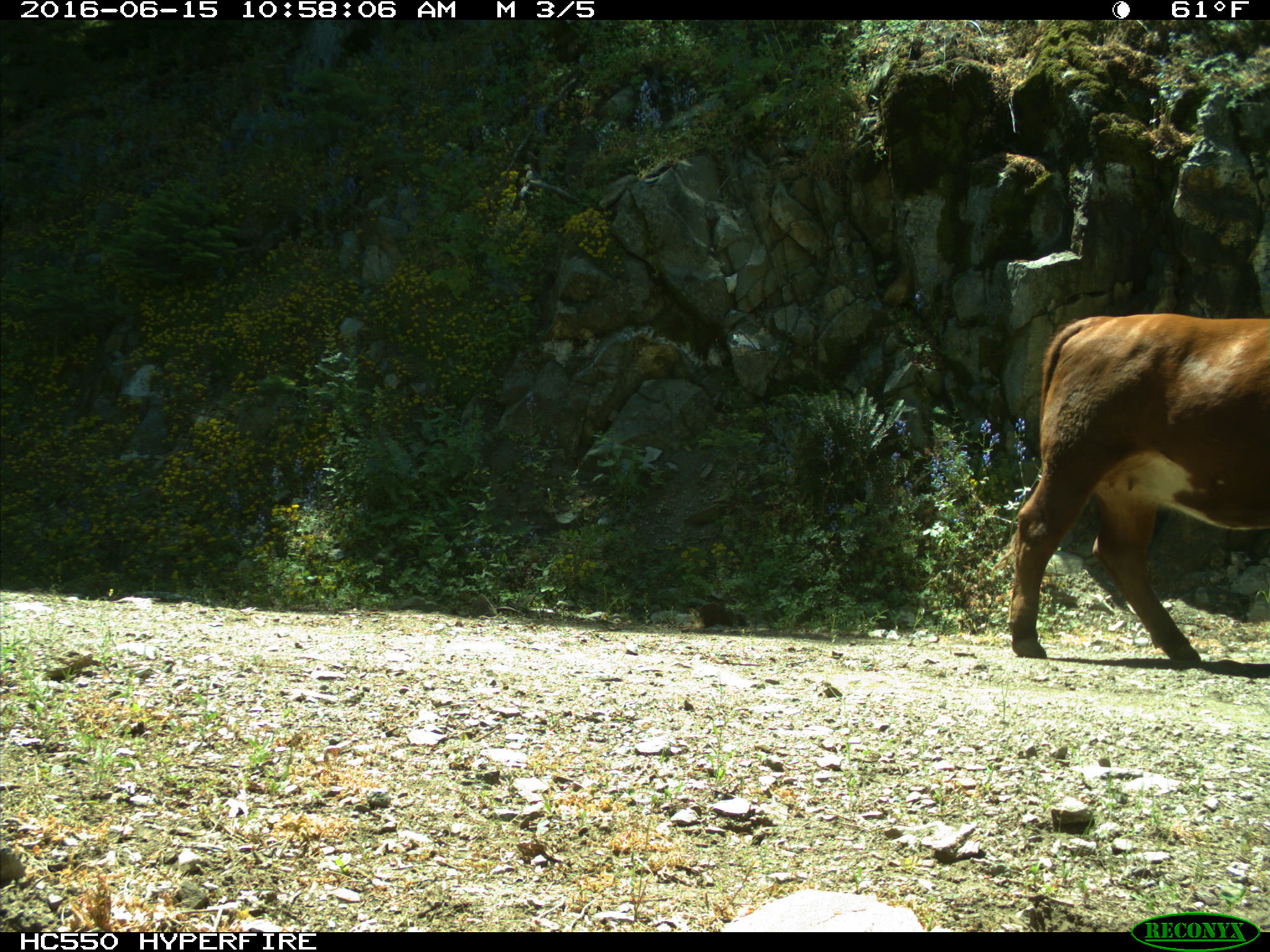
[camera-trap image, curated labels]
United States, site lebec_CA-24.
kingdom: Animalia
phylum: Chordata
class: Mammalia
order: Artiodactyla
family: Bovidae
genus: Bos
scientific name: Bos taurus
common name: domestic cow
Bos taurus (domestic cow).